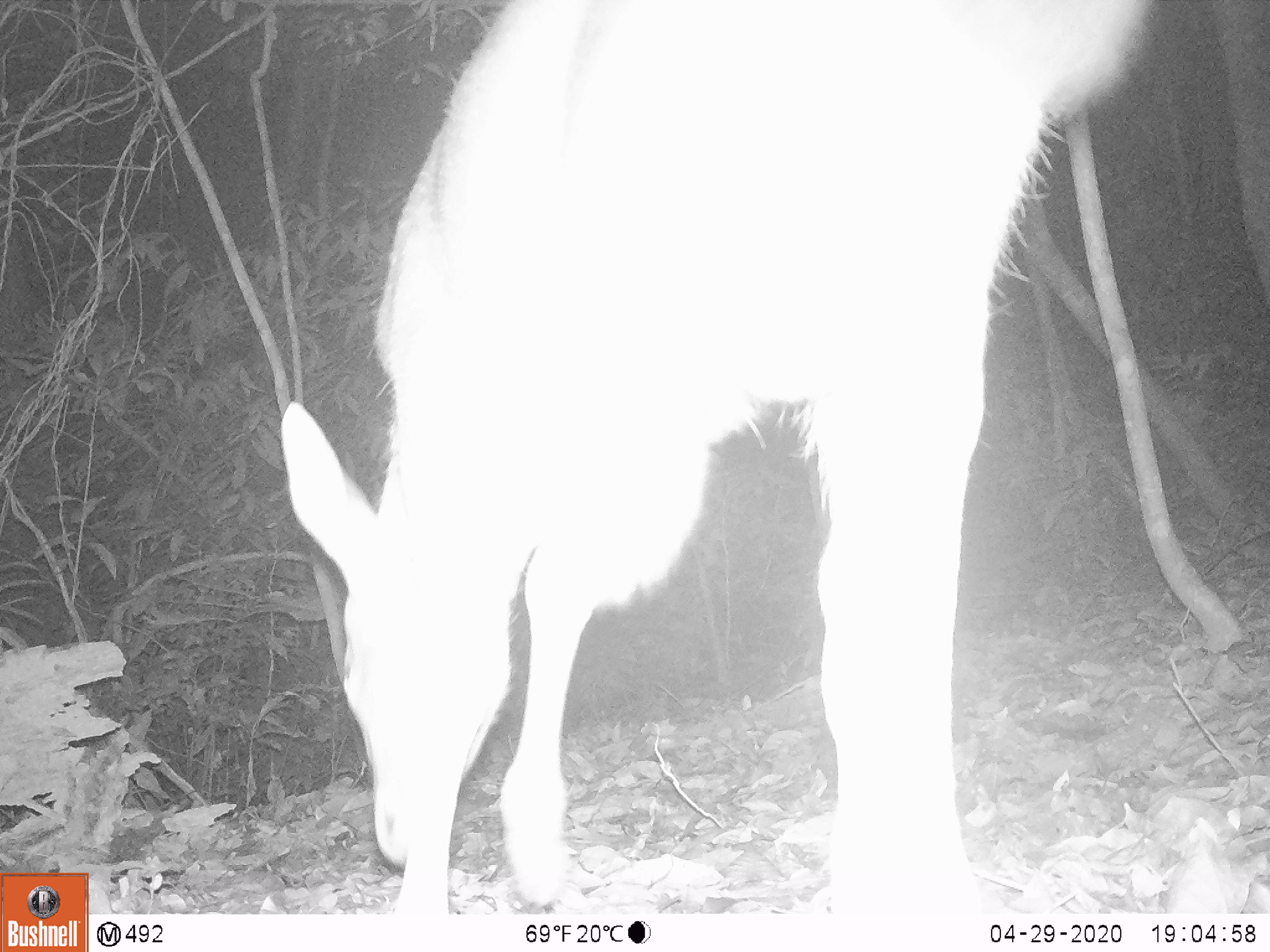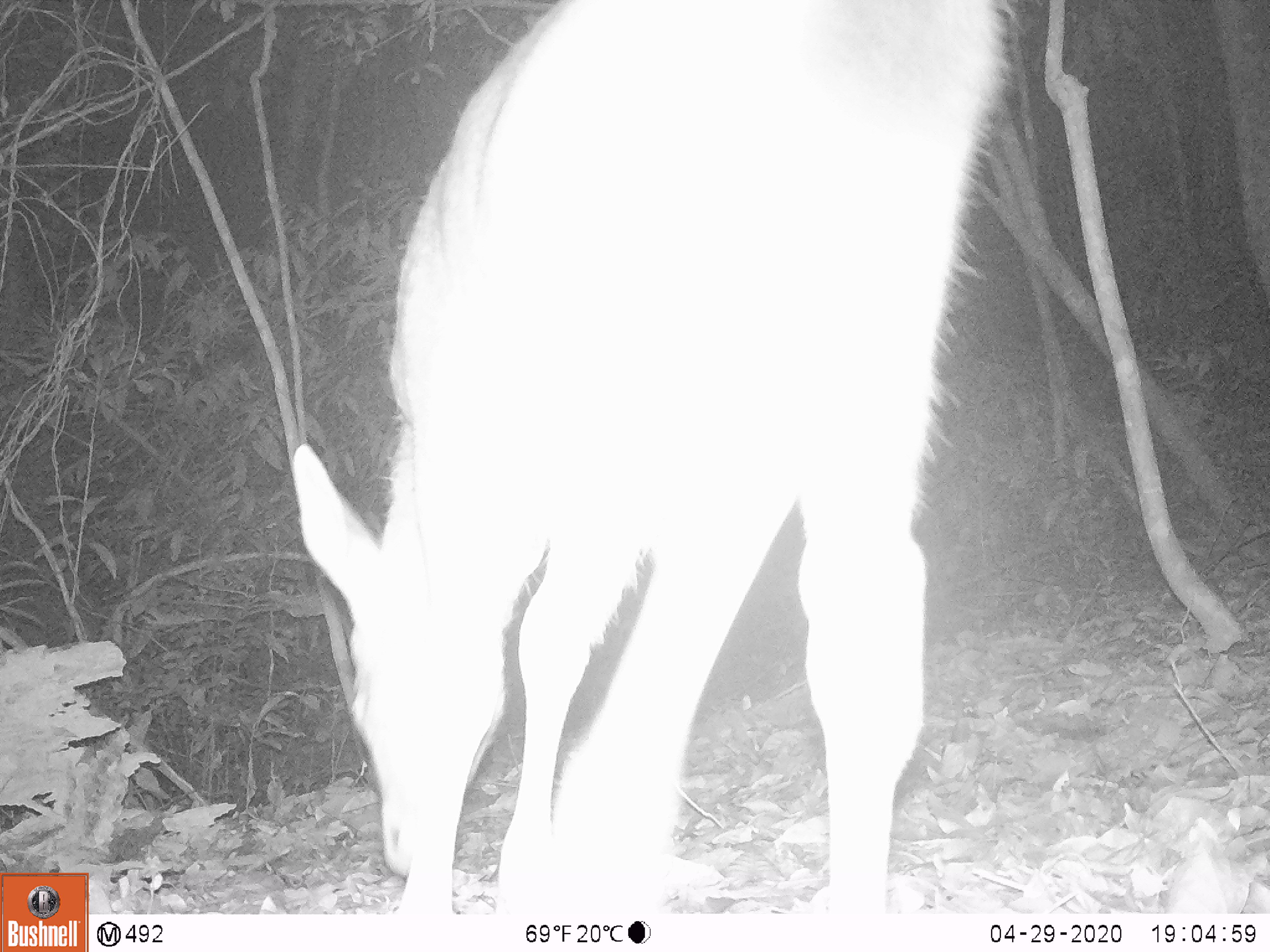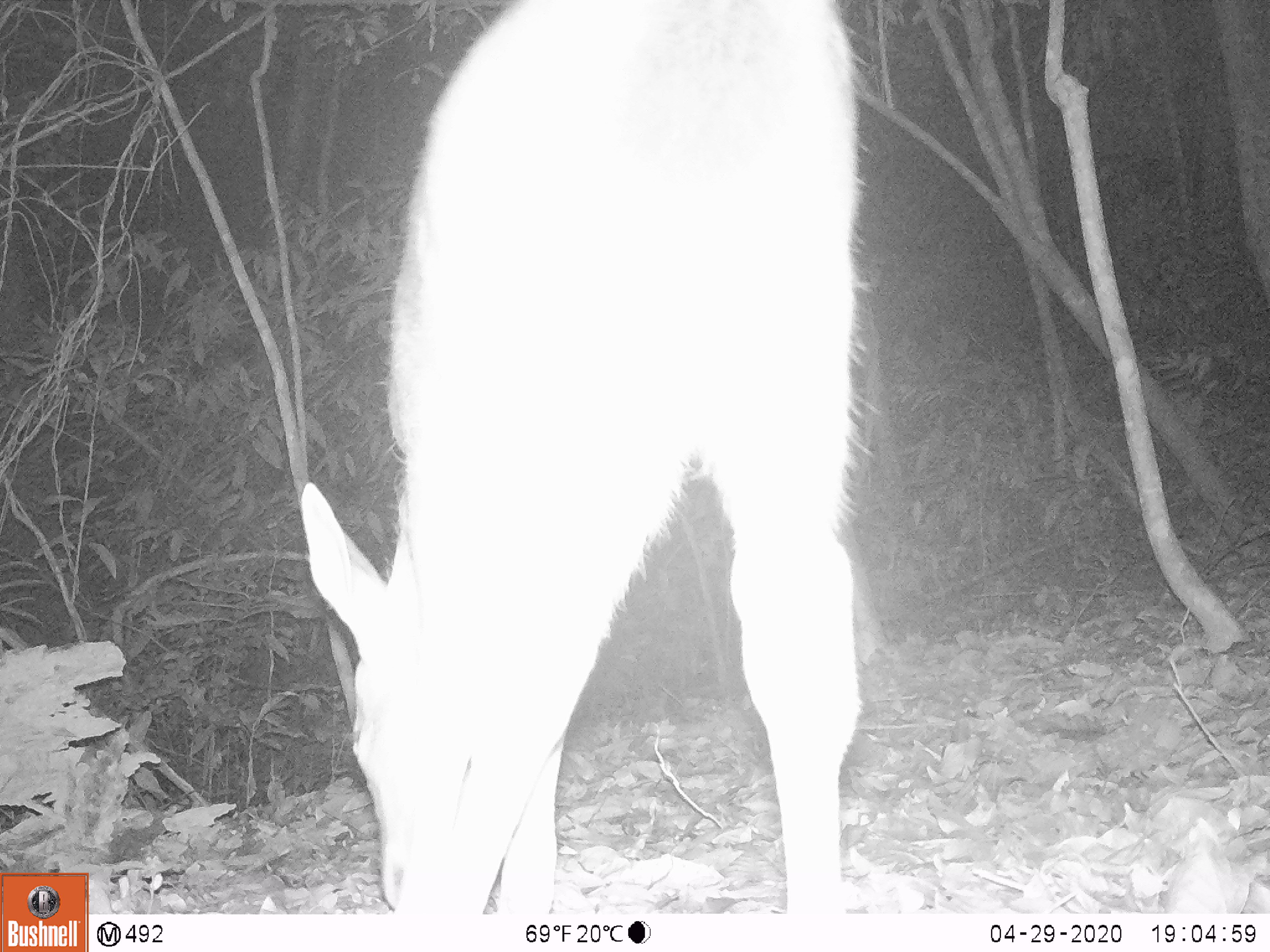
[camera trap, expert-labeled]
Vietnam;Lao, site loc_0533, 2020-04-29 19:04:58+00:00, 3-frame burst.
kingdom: Animalia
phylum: Chordata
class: Mammalia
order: Artiodactyla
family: Cervidae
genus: Rusa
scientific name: Rusa unicolor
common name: sambar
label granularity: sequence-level